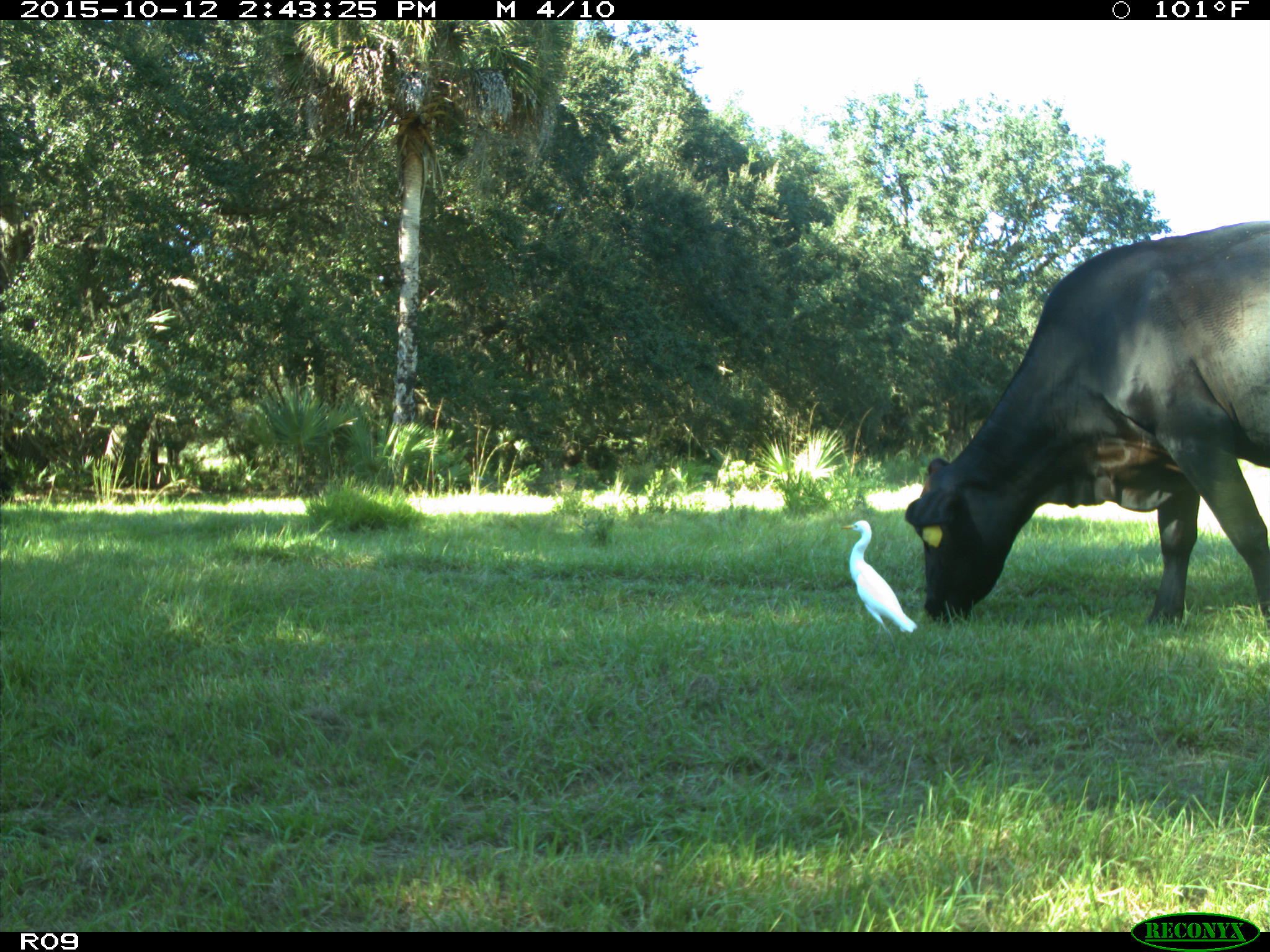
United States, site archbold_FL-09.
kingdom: Animalia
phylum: Chordata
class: Mammalia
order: Artiodactyla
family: Bovidae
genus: Bos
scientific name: Bos taurus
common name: domestic cow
Bos taurus (domestic cow).